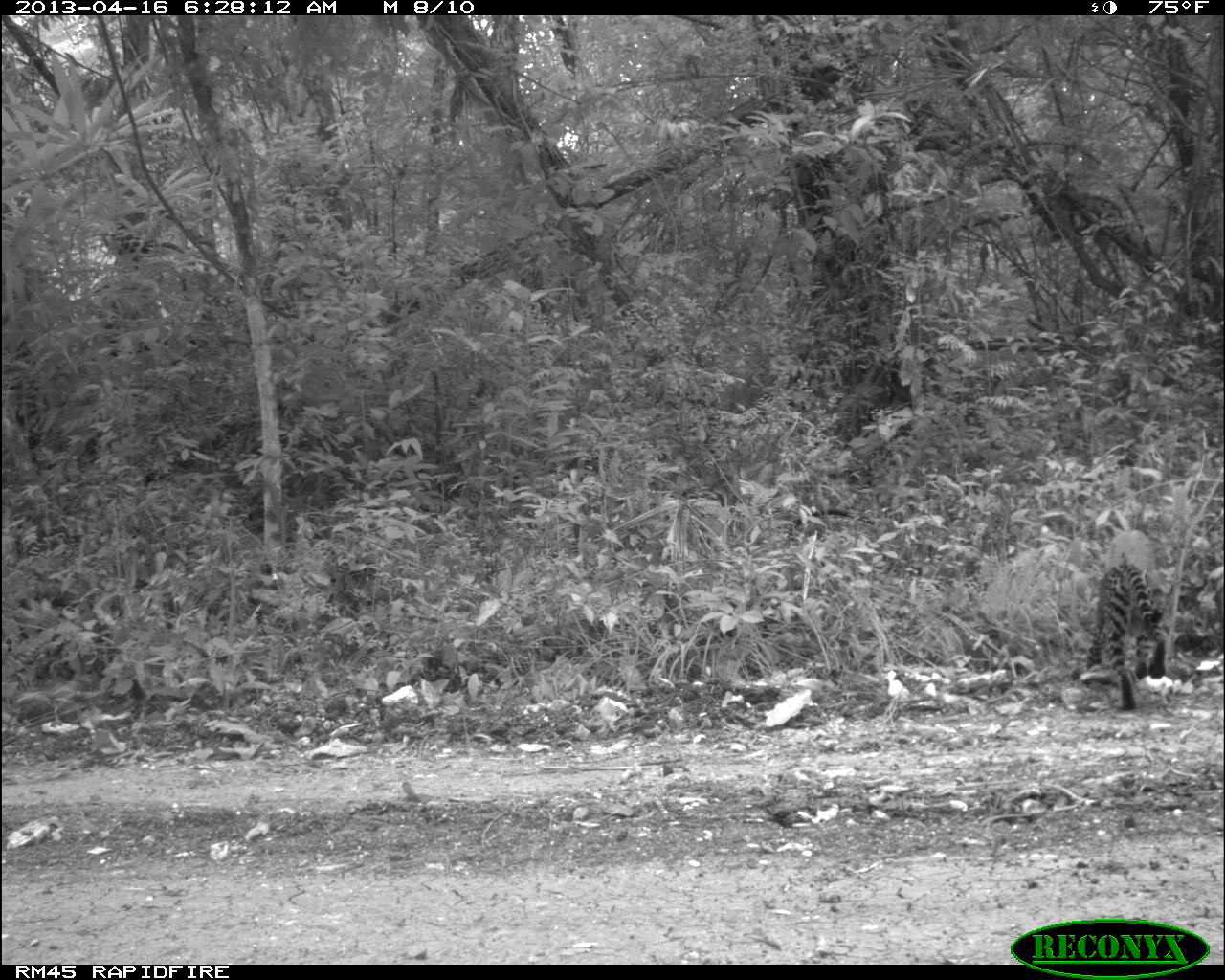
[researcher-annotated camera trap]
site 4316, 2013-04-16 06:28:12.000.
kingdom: Animalia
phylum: Chordata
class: Mammalia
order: Carnivora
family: Felidae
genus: Leopardus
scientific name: Leopardus pardalis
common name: ocelot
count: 1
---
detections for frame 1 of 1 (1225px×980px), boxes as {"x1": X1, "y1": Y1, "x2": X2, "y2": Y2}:
leopardus pardalis: {"x1": 1068, "y1": 564, "x2": 1166, "y2": 710}